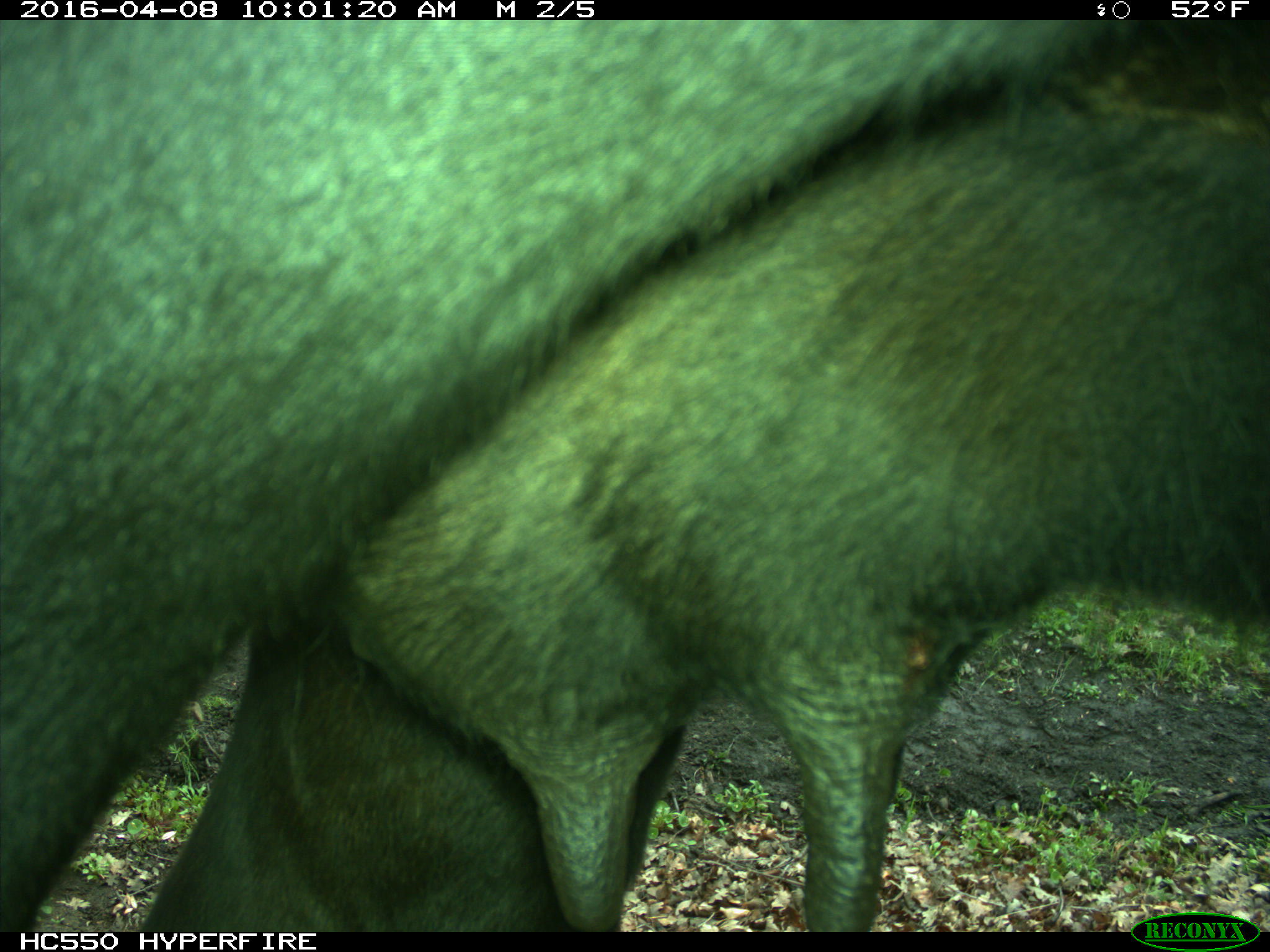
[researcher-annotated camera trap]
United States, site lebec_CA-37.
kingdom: Animalia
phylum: Chordata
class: Mammalia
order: Artiodactyla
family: Bovidae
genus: Bos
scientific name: Bos taurus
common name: domestic cow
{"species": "Bos taurus (domestic cow)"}